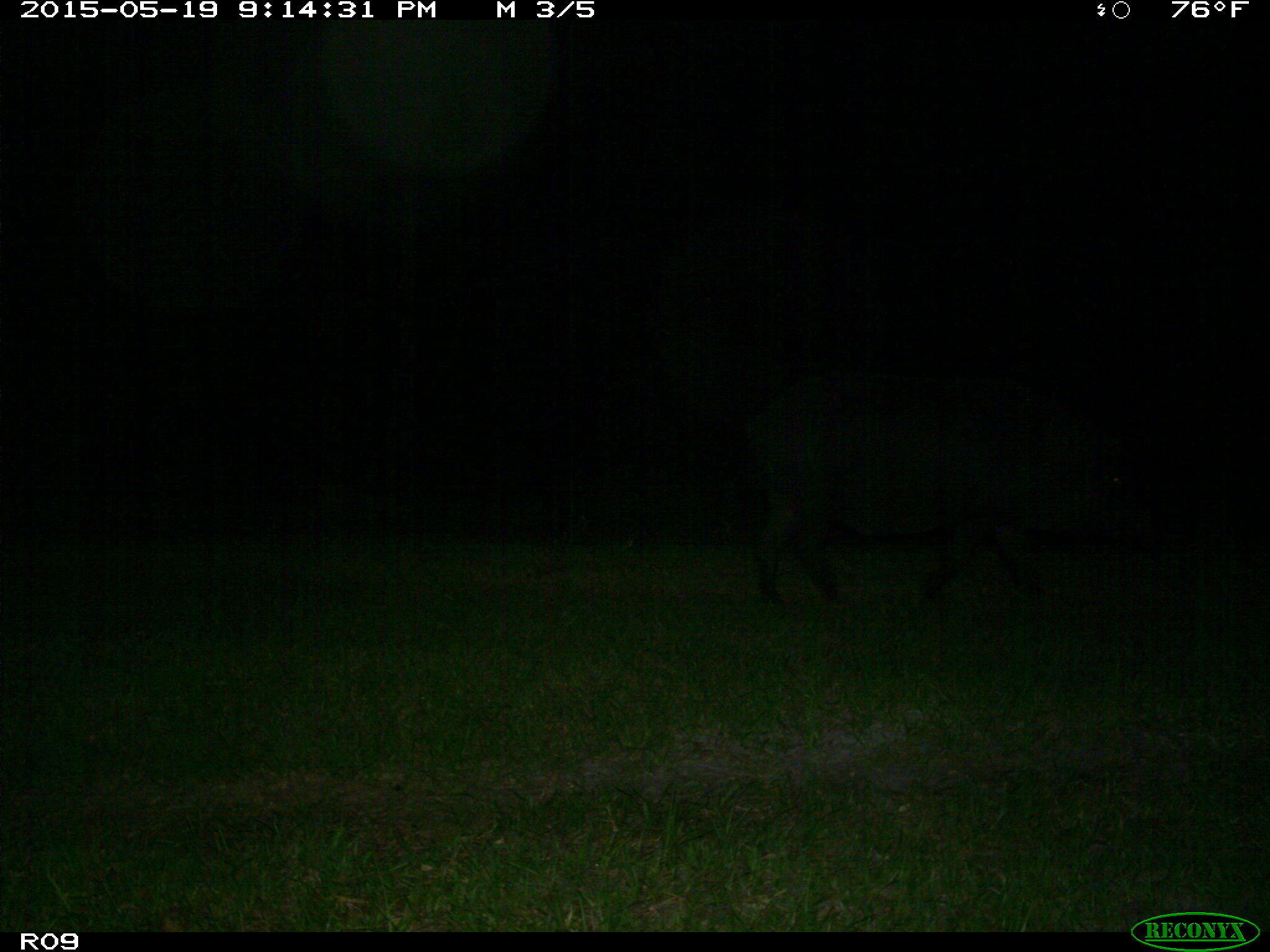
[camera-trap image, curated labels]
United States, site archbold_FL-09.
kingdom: Animalia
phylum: Chordata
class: Mammalia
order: Artiodactyla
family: Suidae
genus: Sus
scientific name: Sus scrofa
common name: wild boar